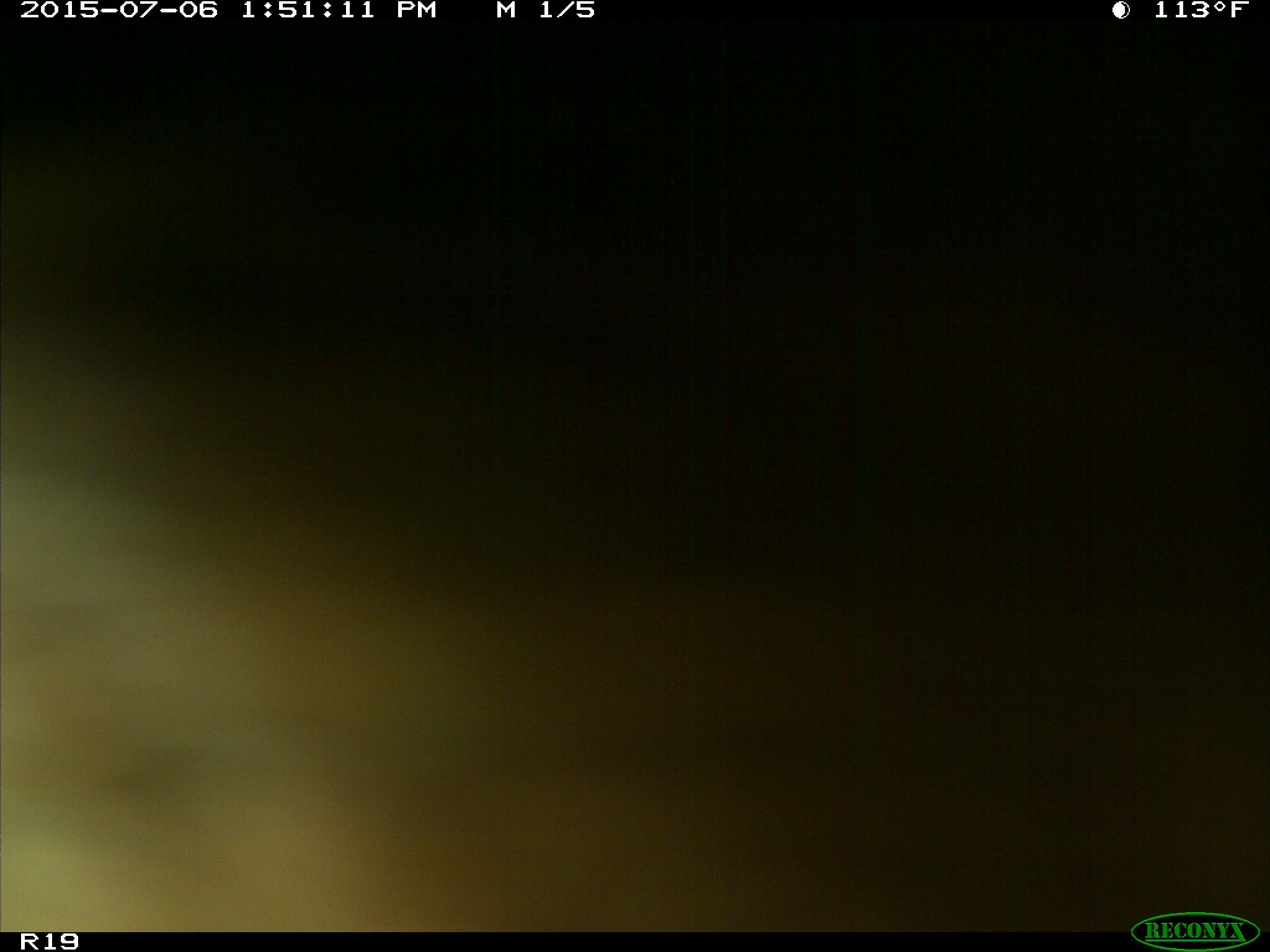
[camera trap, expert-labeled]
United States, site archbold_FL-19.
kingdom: Animalia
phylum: Chordata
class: Mammalia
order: Artiodactyla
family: Bovidae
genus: Bos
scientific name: Bos taurus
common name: domestic cow